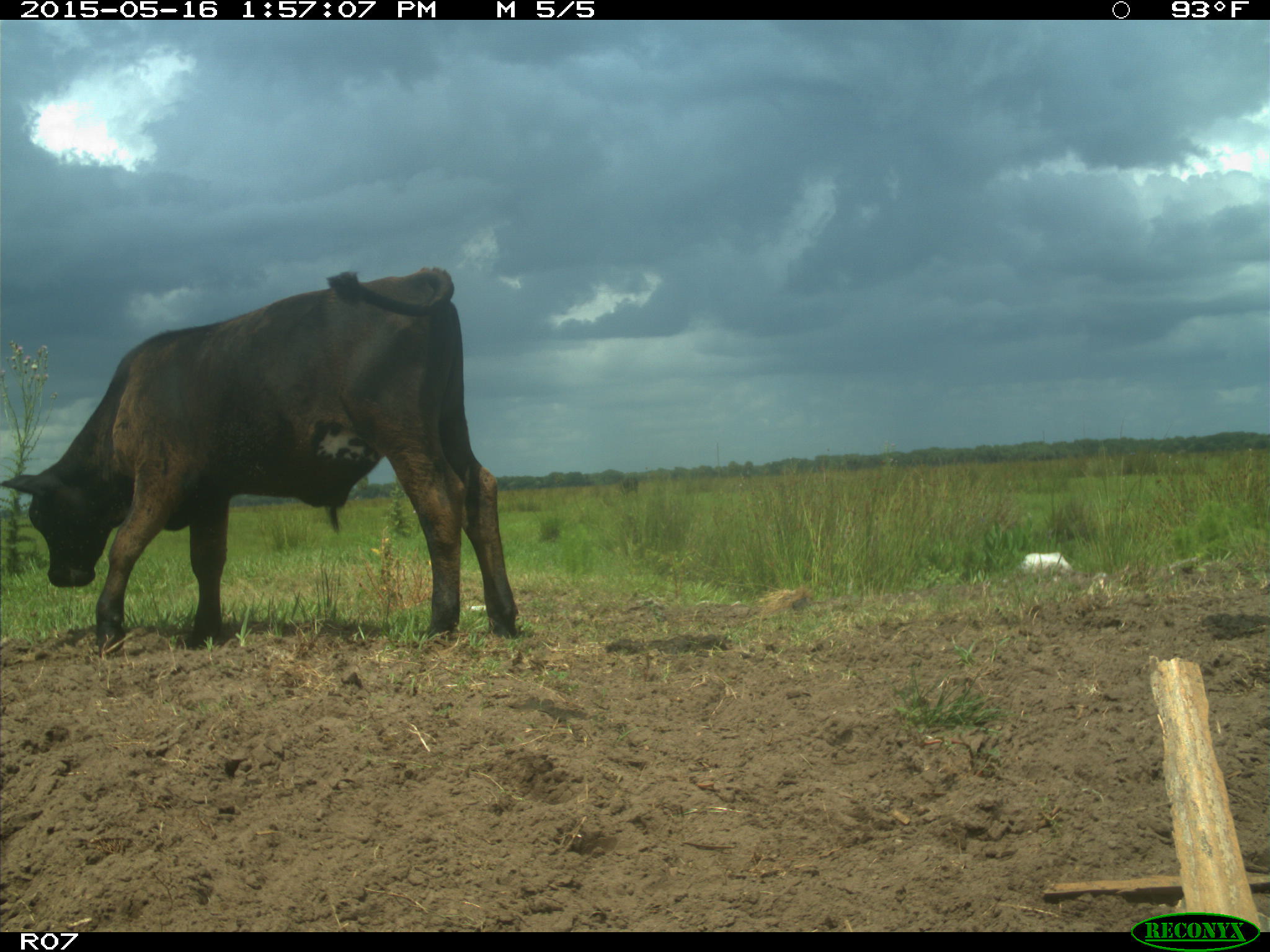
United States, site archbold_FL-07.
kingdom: Animalia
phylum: Chordata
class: Mammalia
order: Artiodactyla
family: Bovidae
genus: Bos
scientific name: Bos taurus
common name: domestic cow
Bos taurus (domestic cow).